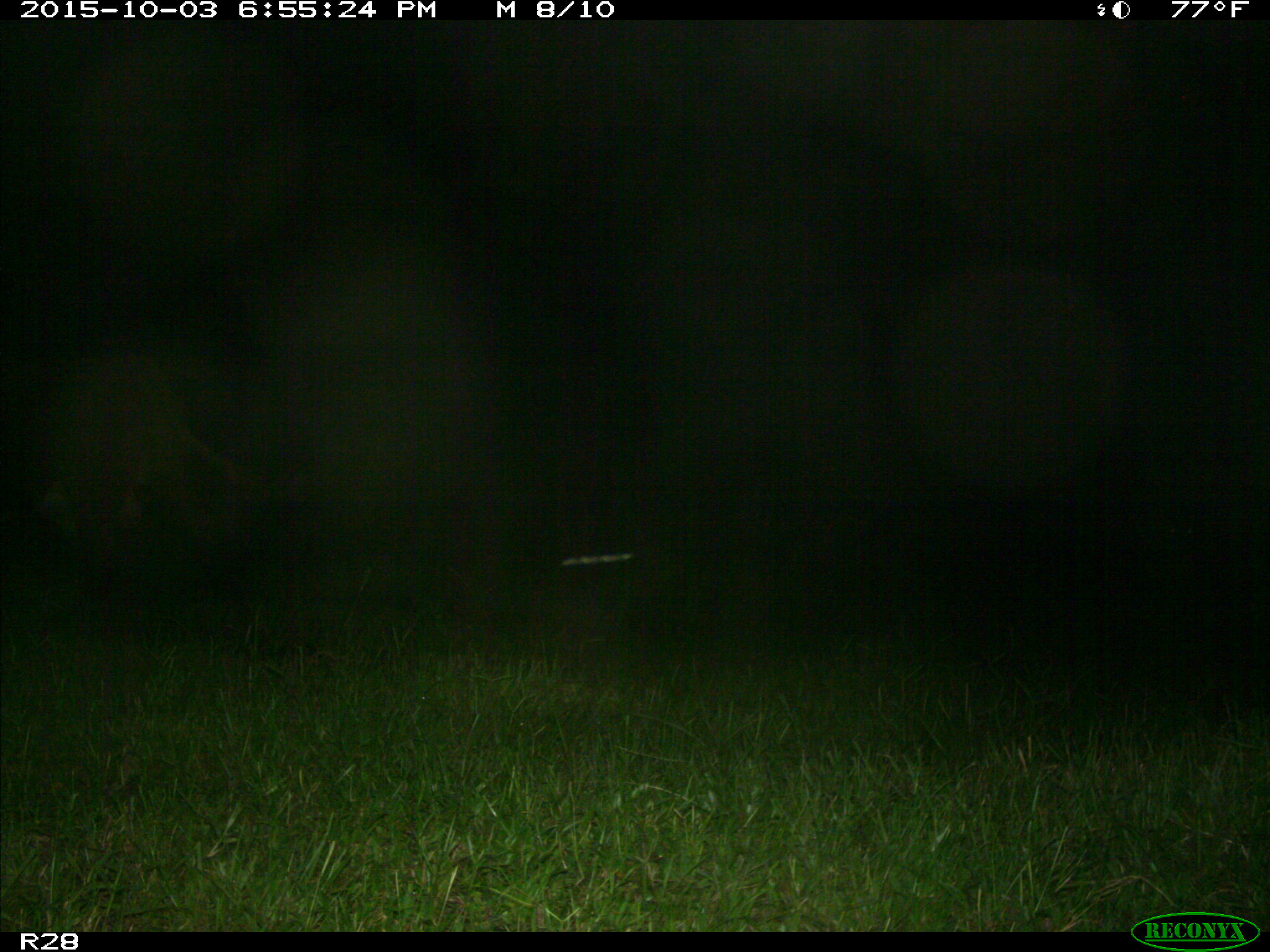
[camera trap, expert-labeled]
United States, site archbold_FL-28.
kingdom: Animalia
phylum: Chordata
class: Mammalia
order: Artiodactyla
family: Bovidae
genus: Bos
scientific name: Bos taurus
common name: domestic cow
Bos taurus (domestic cow).